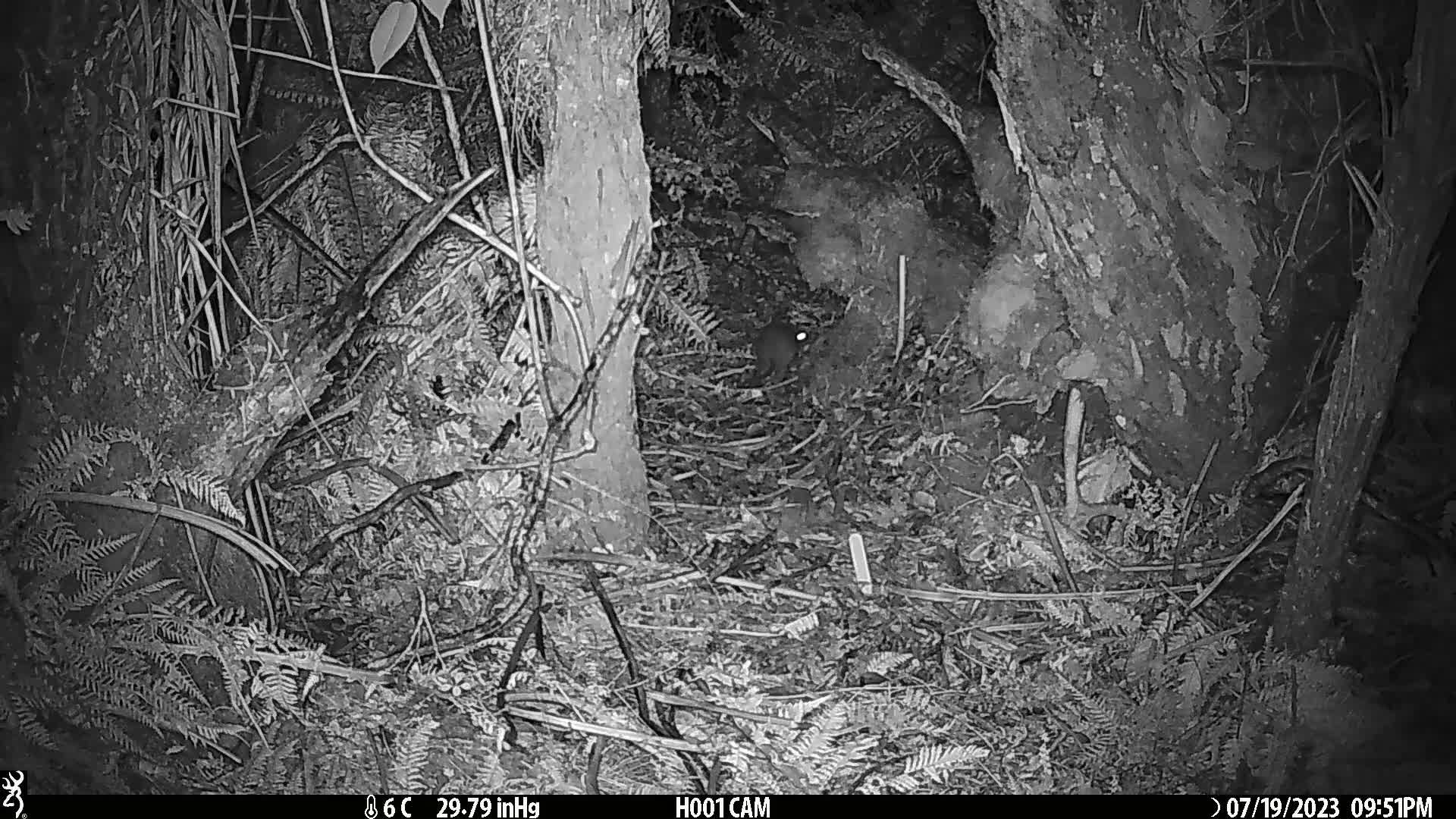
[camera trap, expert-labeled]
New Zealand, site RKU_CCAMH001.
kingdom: Animalia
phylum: Chordata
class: Mammalia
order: Rodentia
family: Muridae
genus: Rattus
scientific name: Rattus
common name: rat